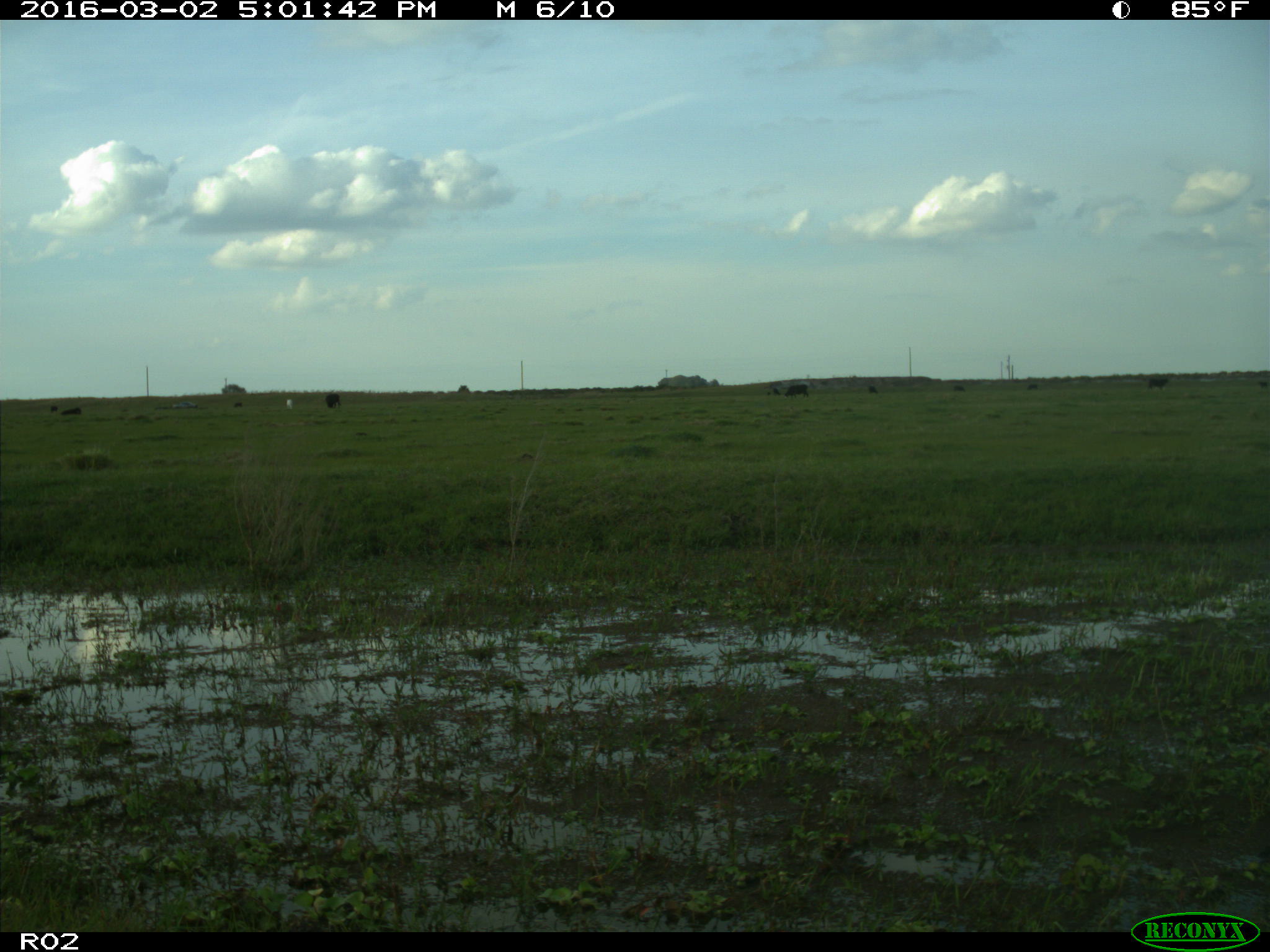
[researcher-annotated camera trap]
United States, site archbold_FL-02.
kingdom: Animalia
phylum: Chordata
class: Mammalia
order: Artiodactyla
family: Bovidae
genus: Bos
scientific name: Bos taurus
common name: domestic cow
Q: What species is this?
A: Bos taurus (domestic cow).